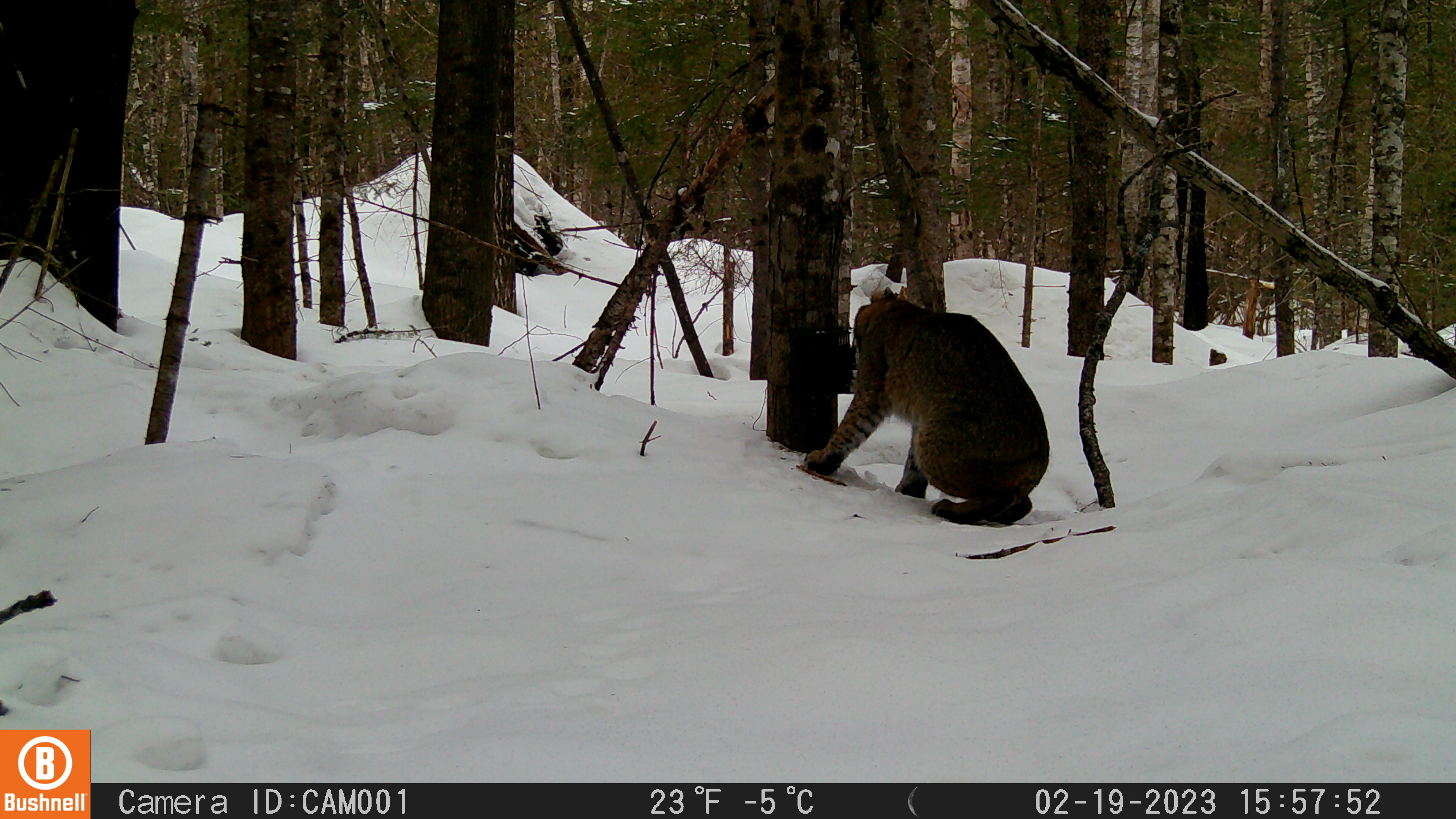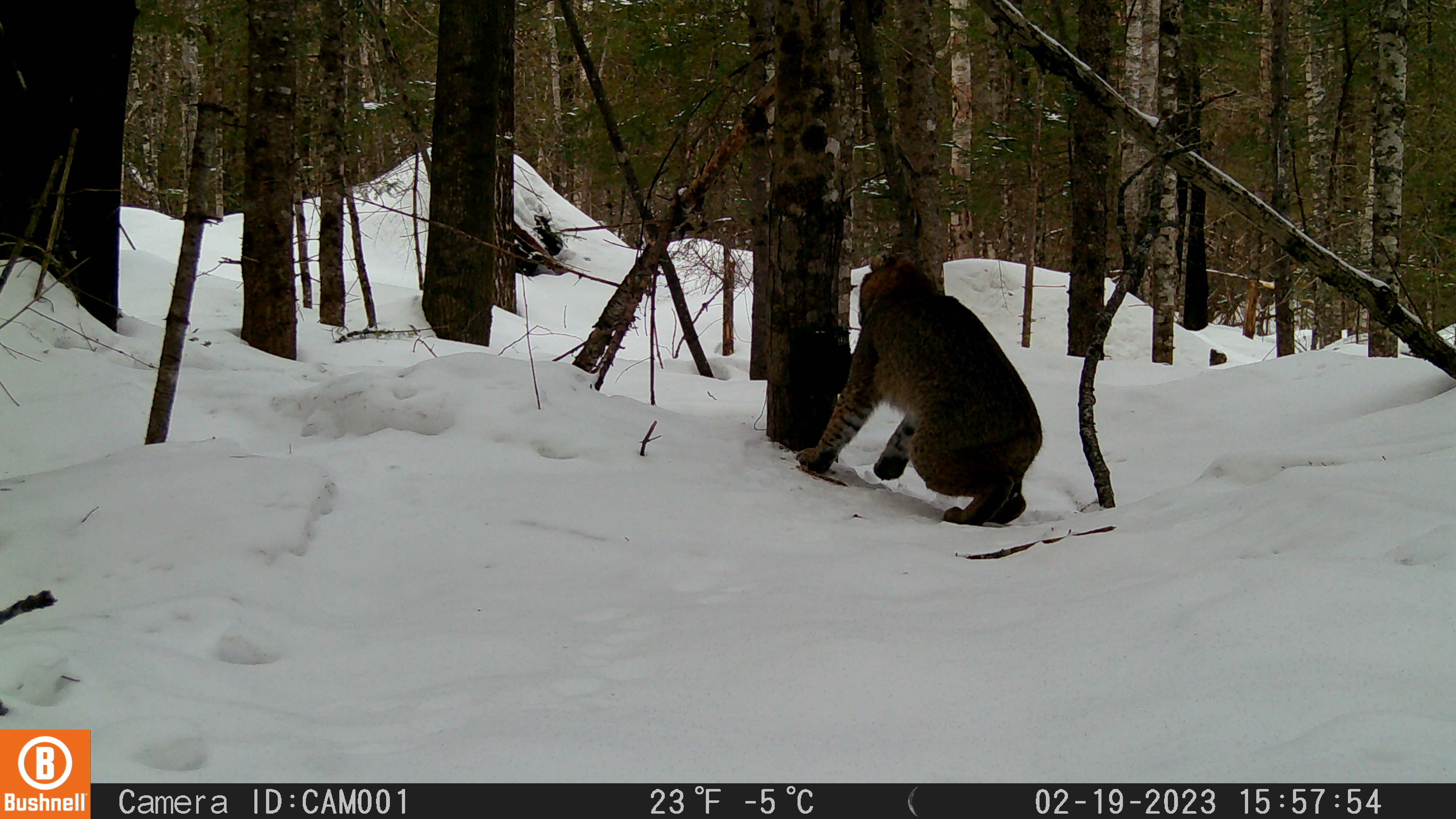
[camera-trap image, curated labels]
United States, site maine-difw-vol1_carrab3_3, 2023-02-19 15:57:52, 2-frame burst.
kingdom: Animalia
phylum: Chordata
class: Mammalia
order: Carnivora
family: Felidae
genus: Lynx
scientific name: Lynx rufus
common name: bobcat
Bobcat (Lynx rufus).